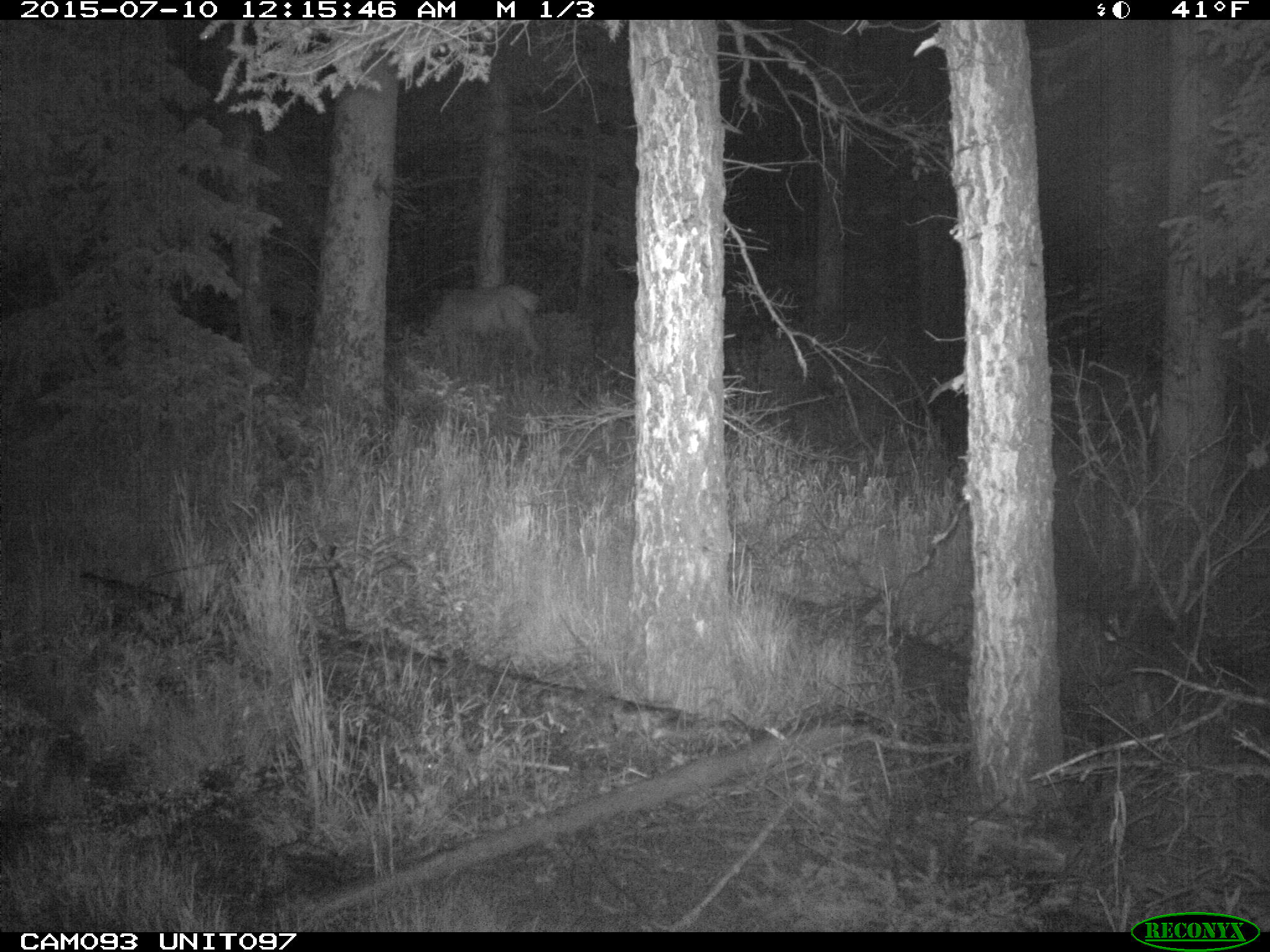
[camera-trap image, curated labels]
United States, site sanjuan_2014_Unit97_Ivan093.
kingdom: Animalia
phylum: Chordata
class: Mammalia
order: Artiodactyla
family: Cervidae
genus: Cervus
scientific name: Cervus elaphus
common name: red deer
Cervus elaphus (red deer).